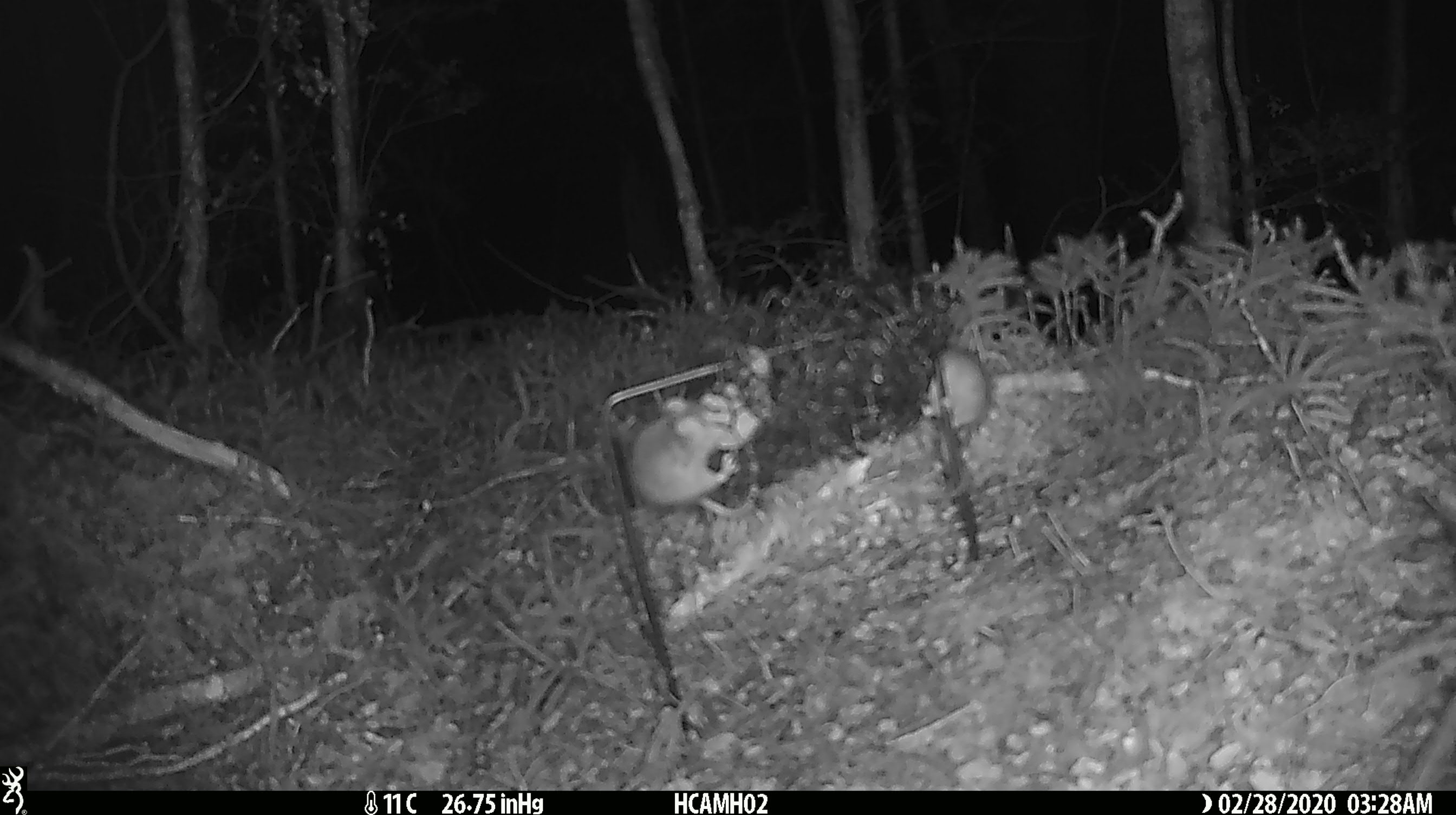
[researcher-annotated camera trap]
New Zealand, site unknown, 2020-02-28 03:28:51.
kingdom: Animalia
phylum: Chordata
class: Mammalia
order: Rodentia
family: Muridae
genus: Mus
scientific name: Mus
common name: mouse